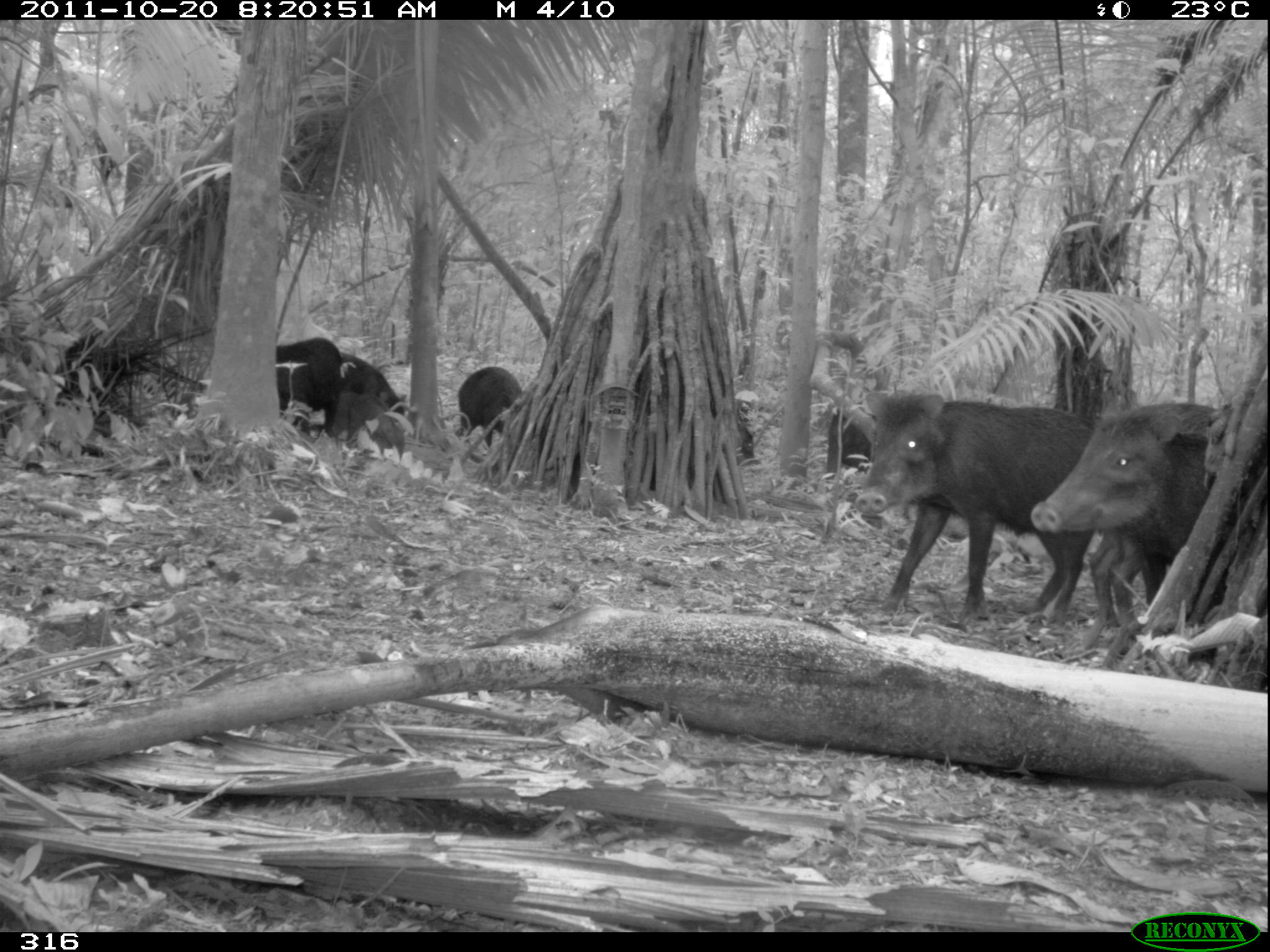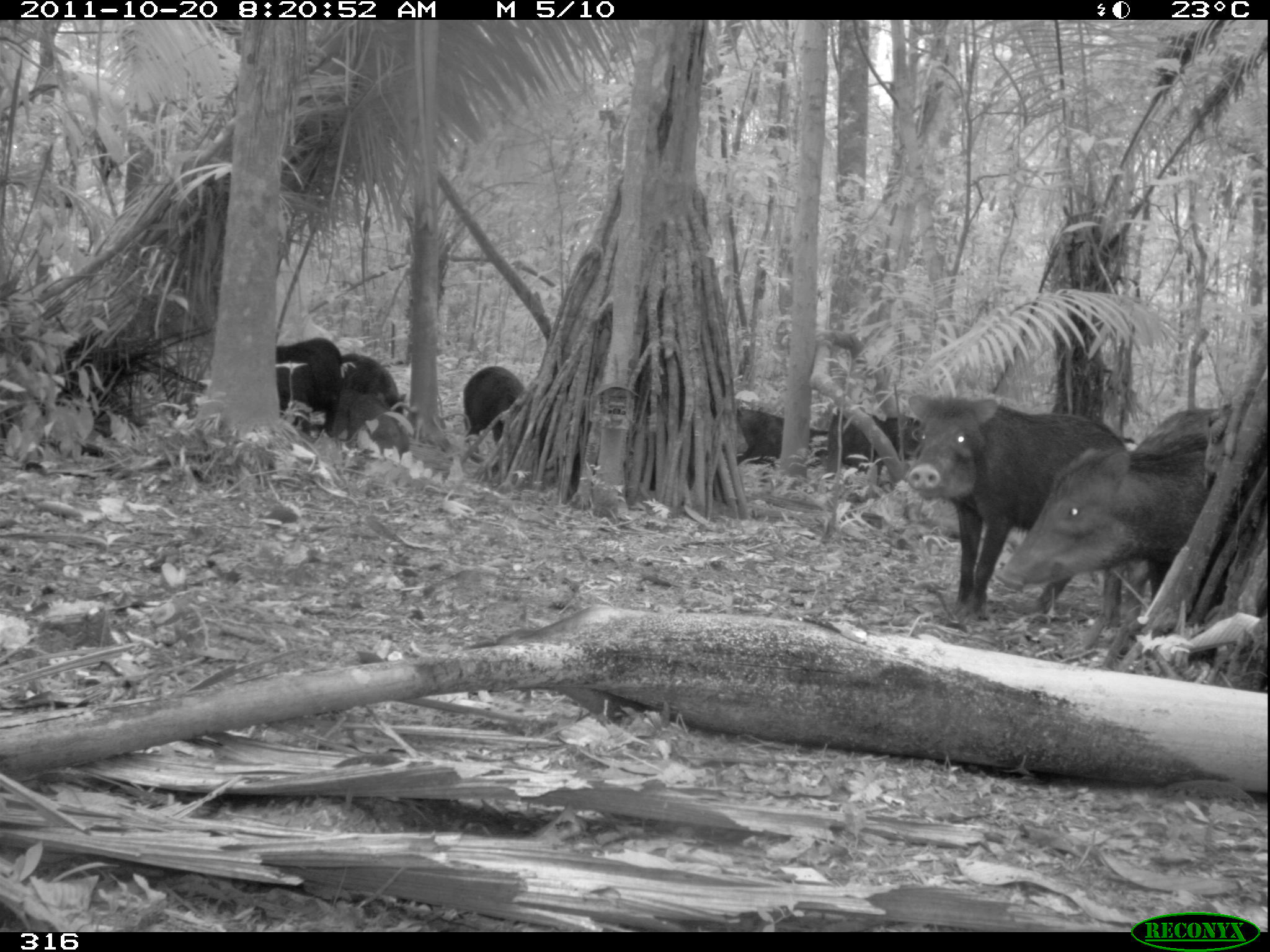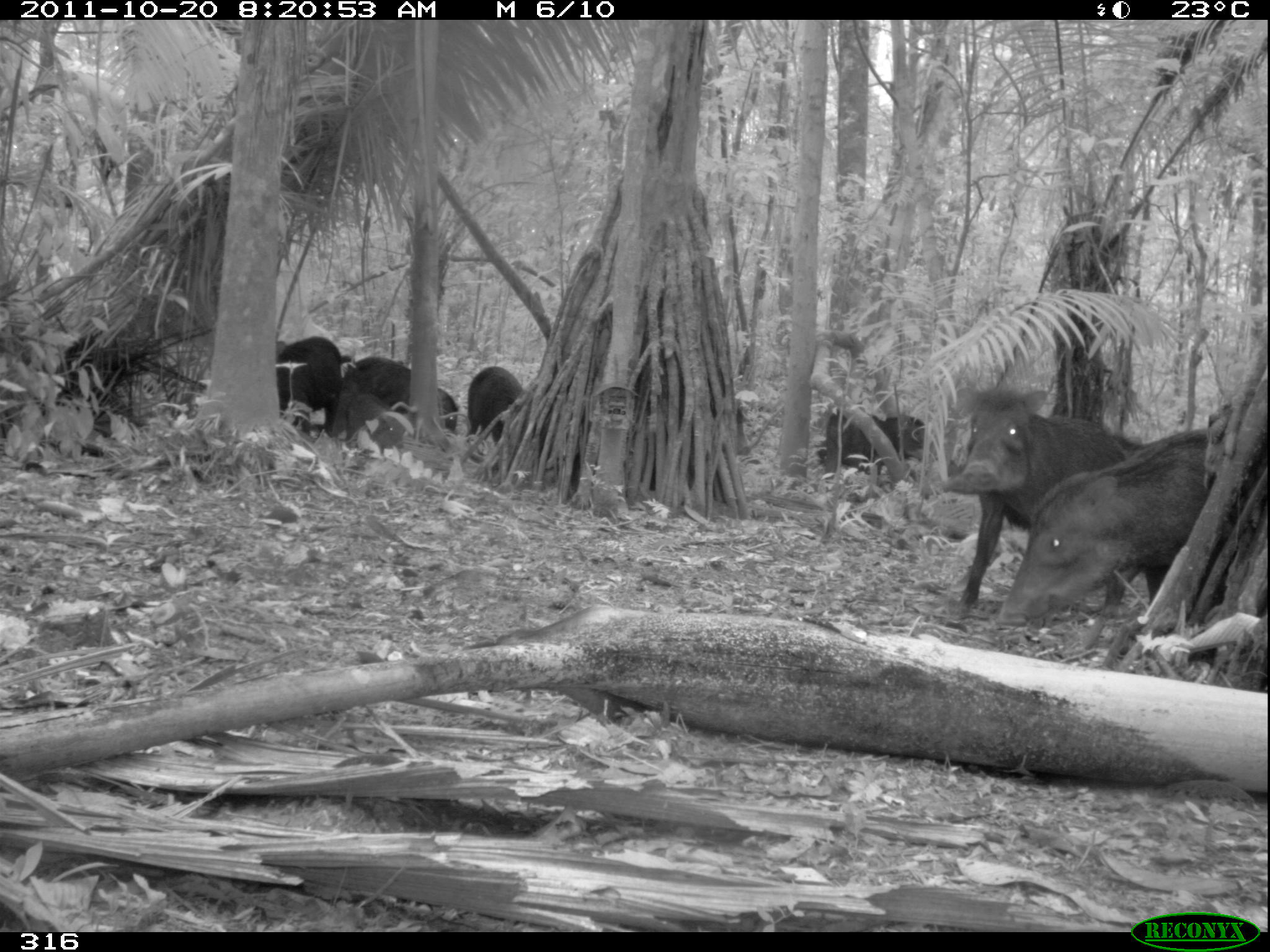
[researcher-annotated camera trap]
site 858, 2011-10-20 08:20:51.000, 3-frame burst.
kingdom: Animalia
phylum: Chordata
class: Mammalia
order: Artiodactyla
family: Tayassuidae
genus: Tayassu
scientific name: Tayassu pecari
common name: white-lipped peccary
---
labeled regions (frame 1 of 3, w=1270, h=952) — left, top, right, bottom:
tayassu pecari: 861, 385, 1095, 637; 1028, 393, 1243, 658; 275, 336, 404, 435; 1080, 529, 1166, 650; 455, 365, 538, 449; 330, 389, 406, 461; 824, 401, 879, 478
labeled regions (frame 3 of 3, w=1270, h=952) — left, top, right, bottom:
tayassu pecari: 992, 426, 1238, 662; 938, 380, 1146, 650; 342, 355, 460, 437; 823, 412, 937, 475; 274, 335, 344, 437; 330, 379, 407, 453; 466, 366, 523, 445